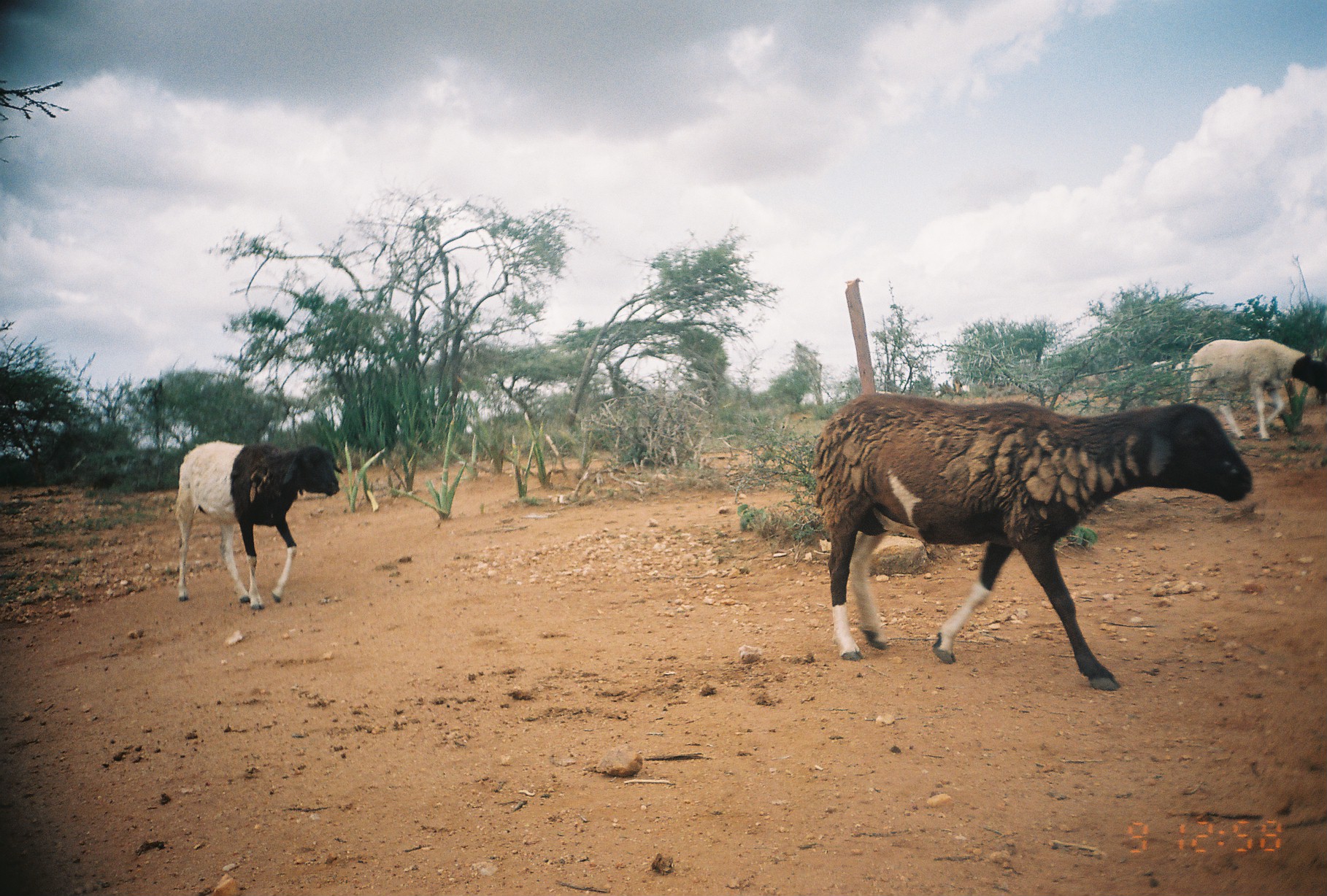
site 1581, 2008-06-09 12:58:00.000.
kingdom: Animalia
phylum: Chordata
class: Mammalia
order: Artiodactyla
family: Bovidae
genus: Ovis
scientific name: Ovis aries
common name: domestic sheep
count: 4